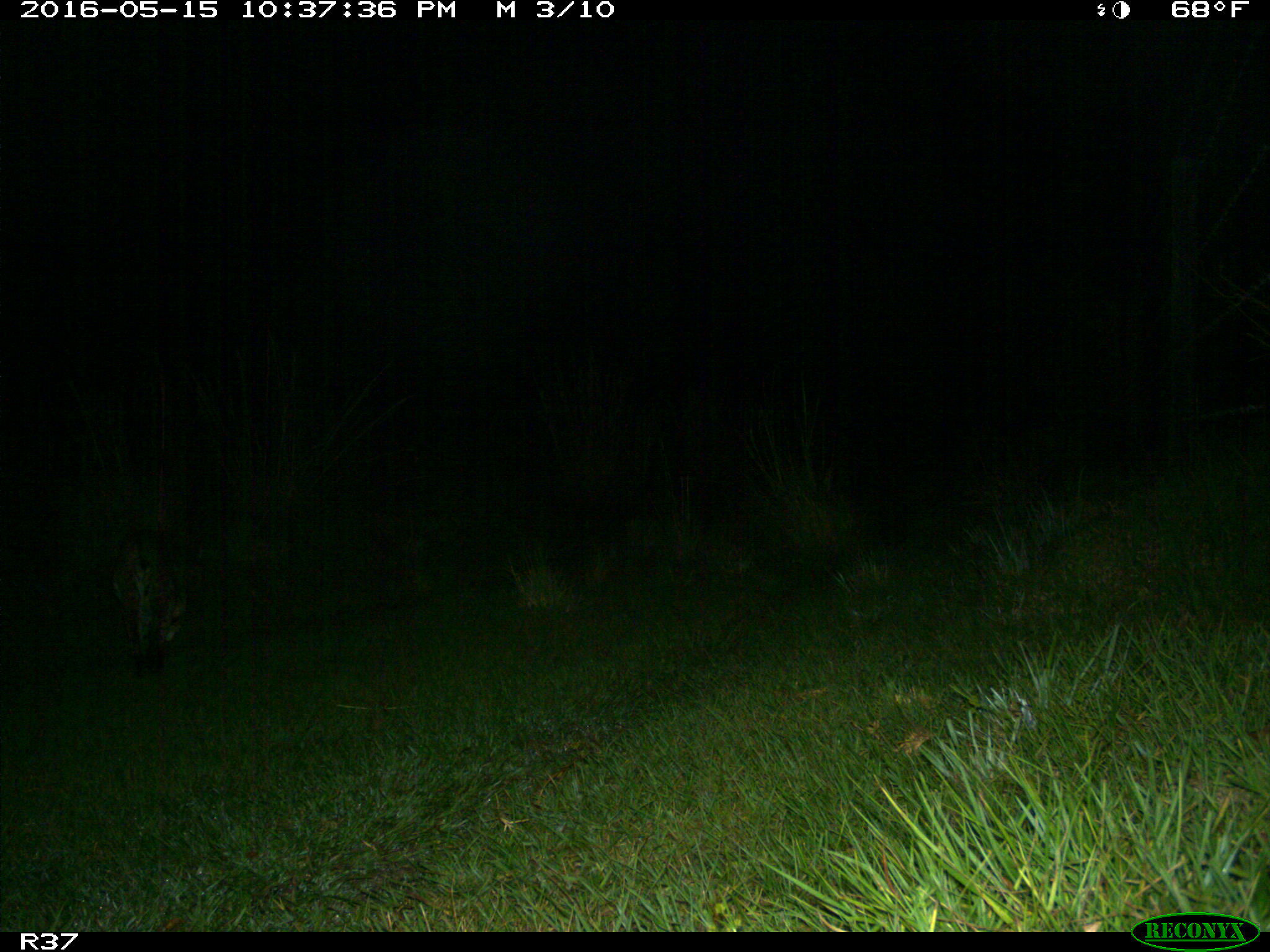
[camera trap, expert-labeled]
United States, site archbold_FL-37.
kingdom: Animalia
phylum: Chordata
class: Mammalia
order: Carnivora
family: Felidae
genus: Lynx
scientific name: Lynx rufus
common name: bobcat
Lynx rufus (bobcat).